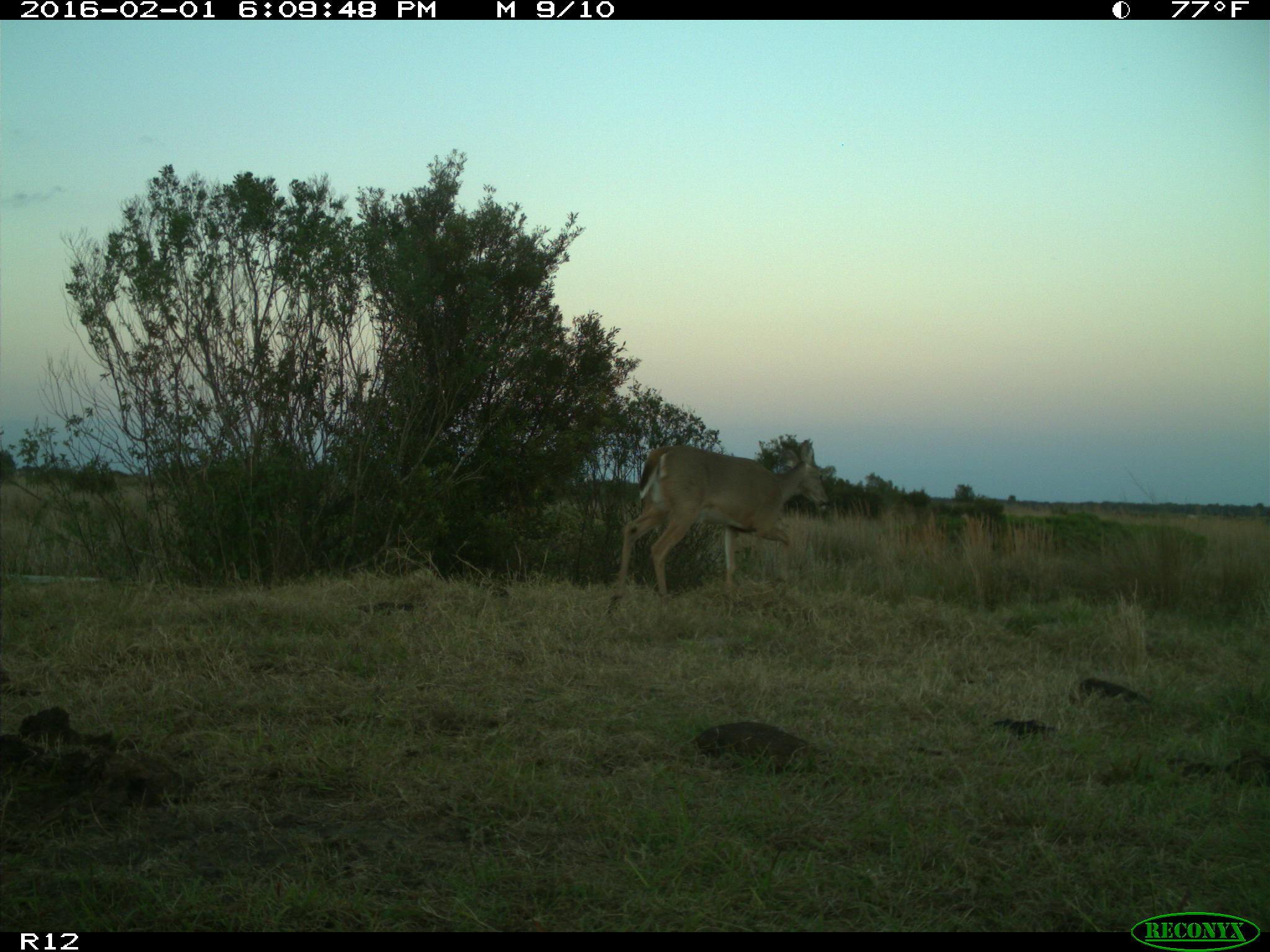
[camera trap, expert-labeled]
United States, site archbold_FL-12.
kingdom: Animalia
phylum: Chordata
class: Mammalia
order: Artiodactyla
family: Cervidae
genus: Odocoileus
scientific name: Odocoileus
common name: deer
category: unidentified deer